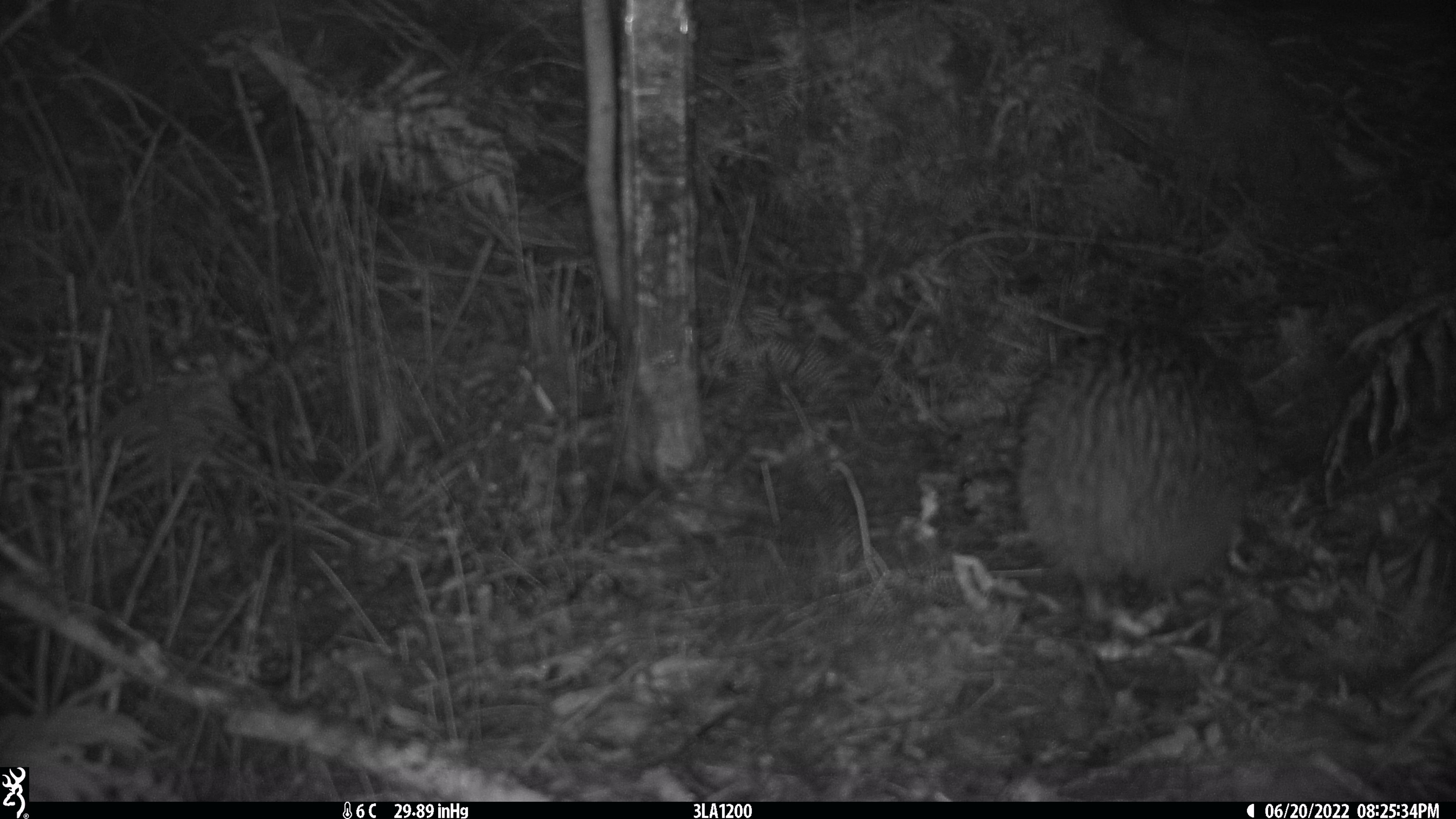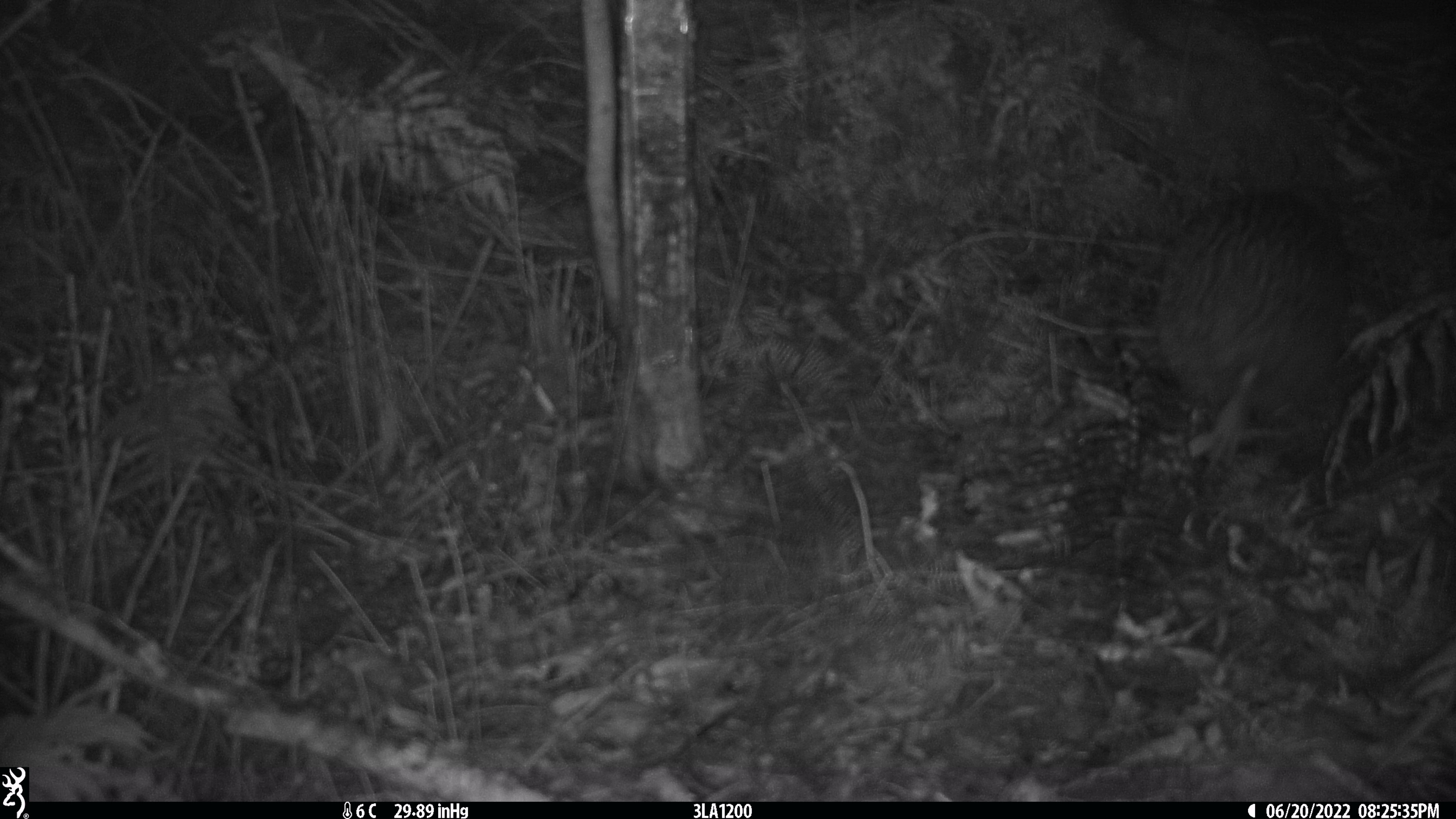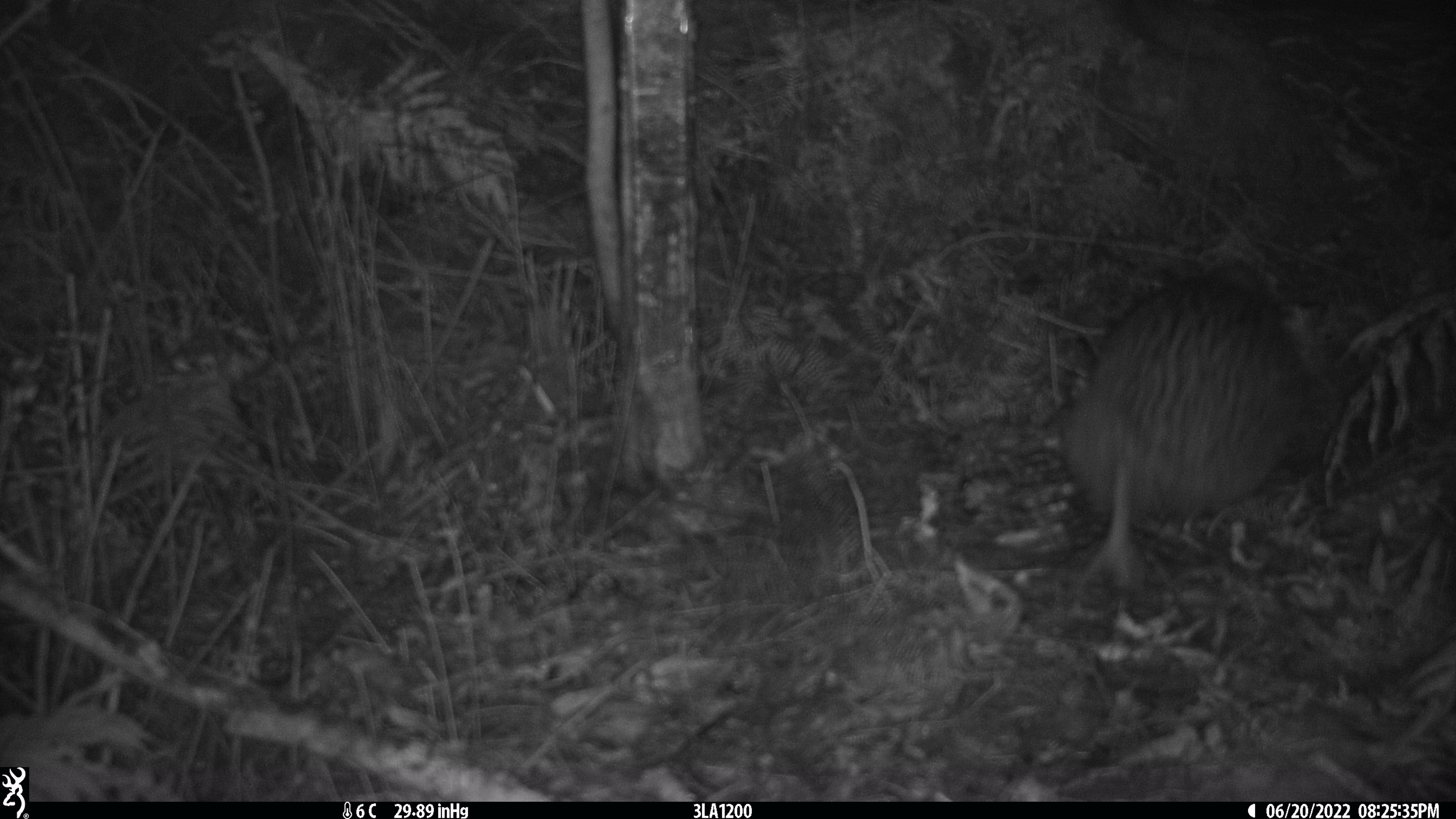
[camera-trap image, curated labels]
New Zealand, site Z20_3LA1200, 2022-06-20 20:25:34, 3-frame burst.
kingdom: Animalia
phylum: Chordata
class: Aves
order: Apterygiformes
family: Apterygidae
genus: Apteryx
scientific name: Apteryx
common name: kiwi